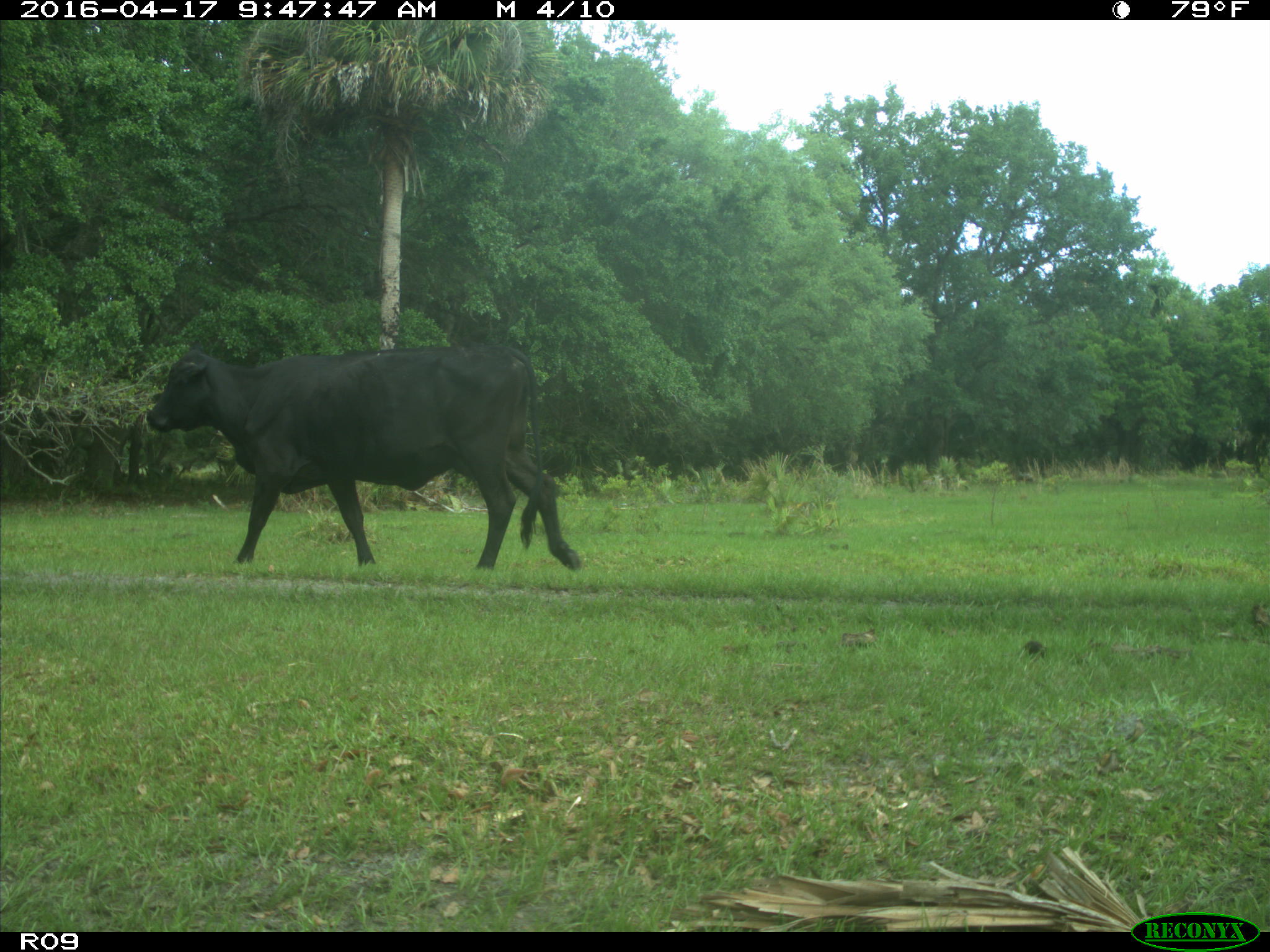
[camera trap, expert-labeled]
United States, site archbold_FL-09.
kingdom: Animalia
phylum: Chordata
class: Mammalia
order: Artiodactyla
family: Bovidae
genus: Bos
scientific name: Bos taurus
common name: domestic cow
Bos taurus (domestic cow).